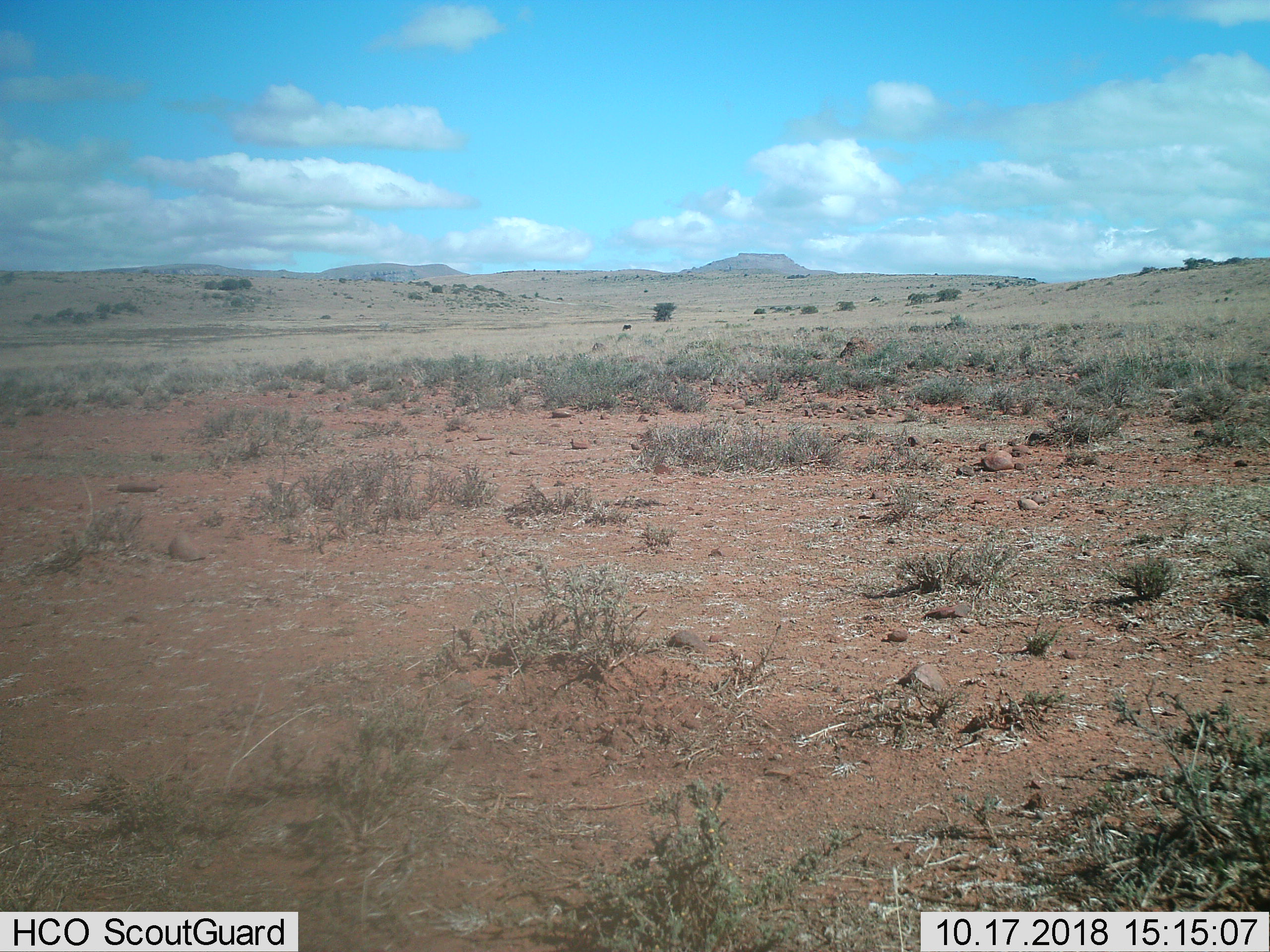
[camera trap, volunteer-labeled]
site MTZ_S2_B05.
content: unidentified animal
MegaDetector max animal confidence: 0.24